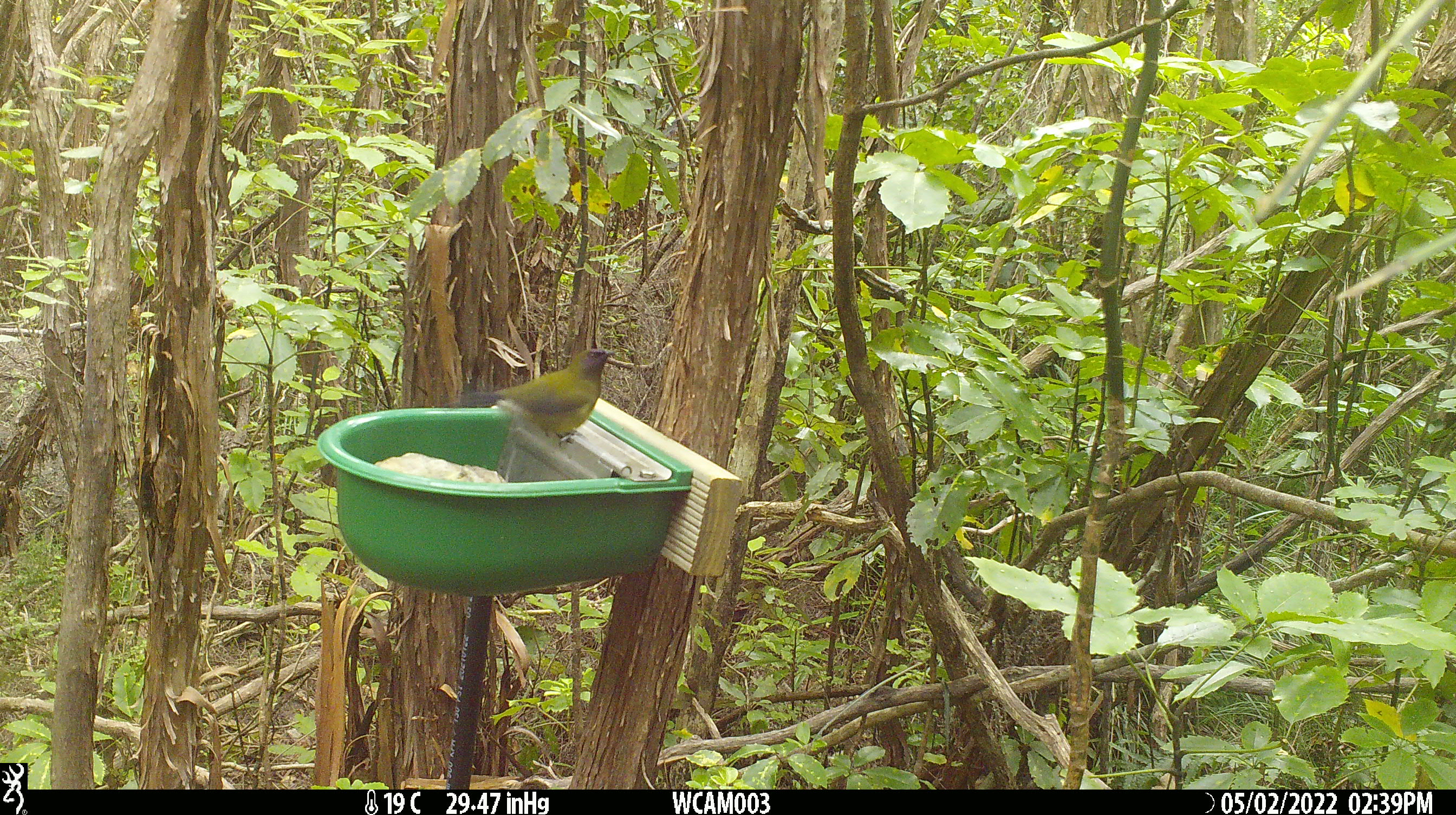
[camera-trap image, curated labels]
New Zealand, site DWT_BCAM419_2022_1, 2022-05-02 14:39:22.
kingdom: Animalia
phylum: Chordata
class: Aves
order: Passeriformes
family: Meliphagidae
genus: Anthornis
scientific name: Anthornis melanura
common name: new zealand bellbird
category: bellbird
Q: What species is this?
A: Bellbird (new zealand bellbird) (Anthornis melanura).